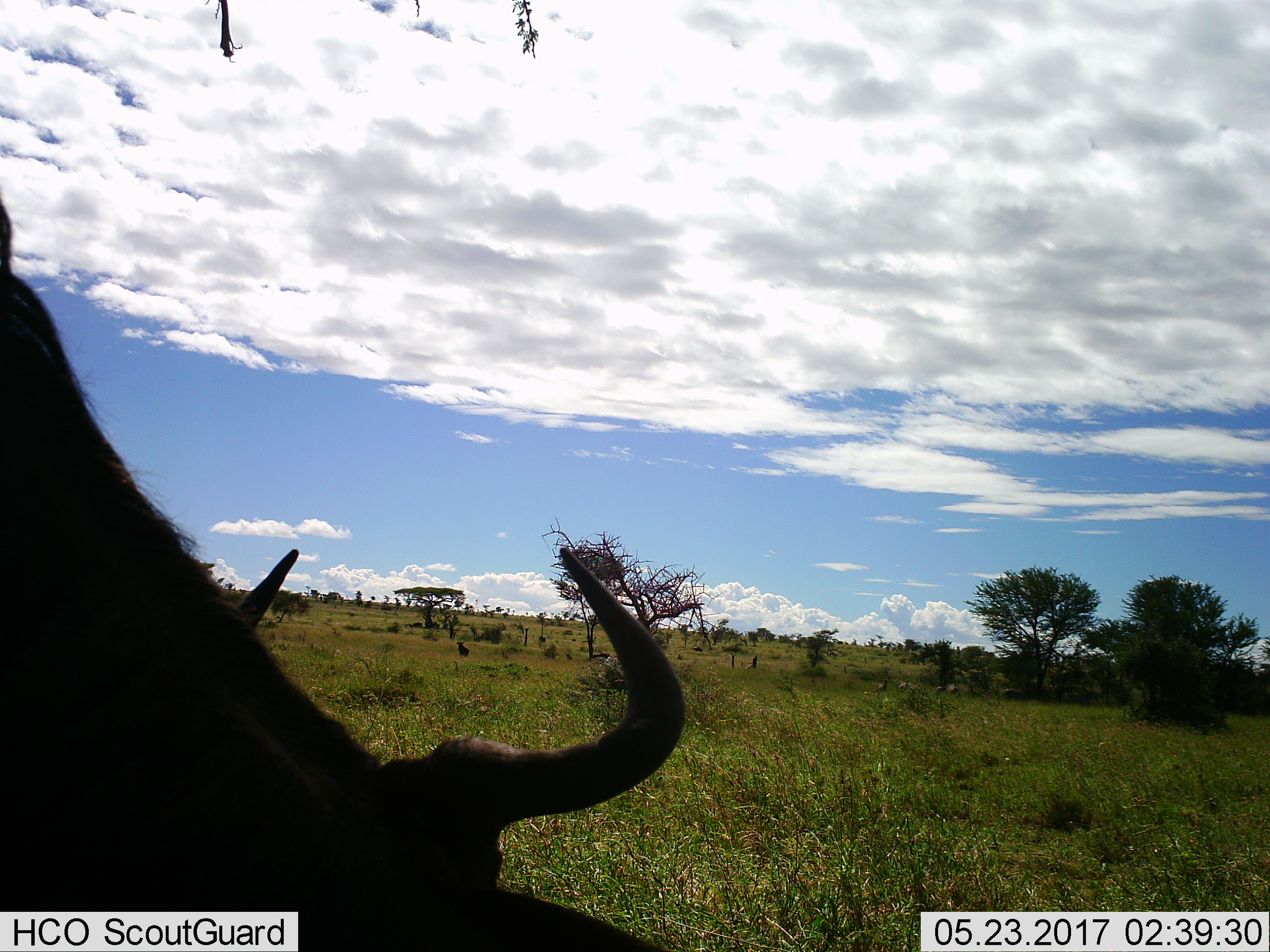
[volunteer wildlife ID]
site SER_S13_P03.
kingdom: Animalia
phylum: Chordata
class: Mammalia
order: Artiodactyla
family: Bovidae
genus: Connochaetes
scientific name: Connochaetes taurinus taurinus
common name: blue wildebeest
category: wildebeestblue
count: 2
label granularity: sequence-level